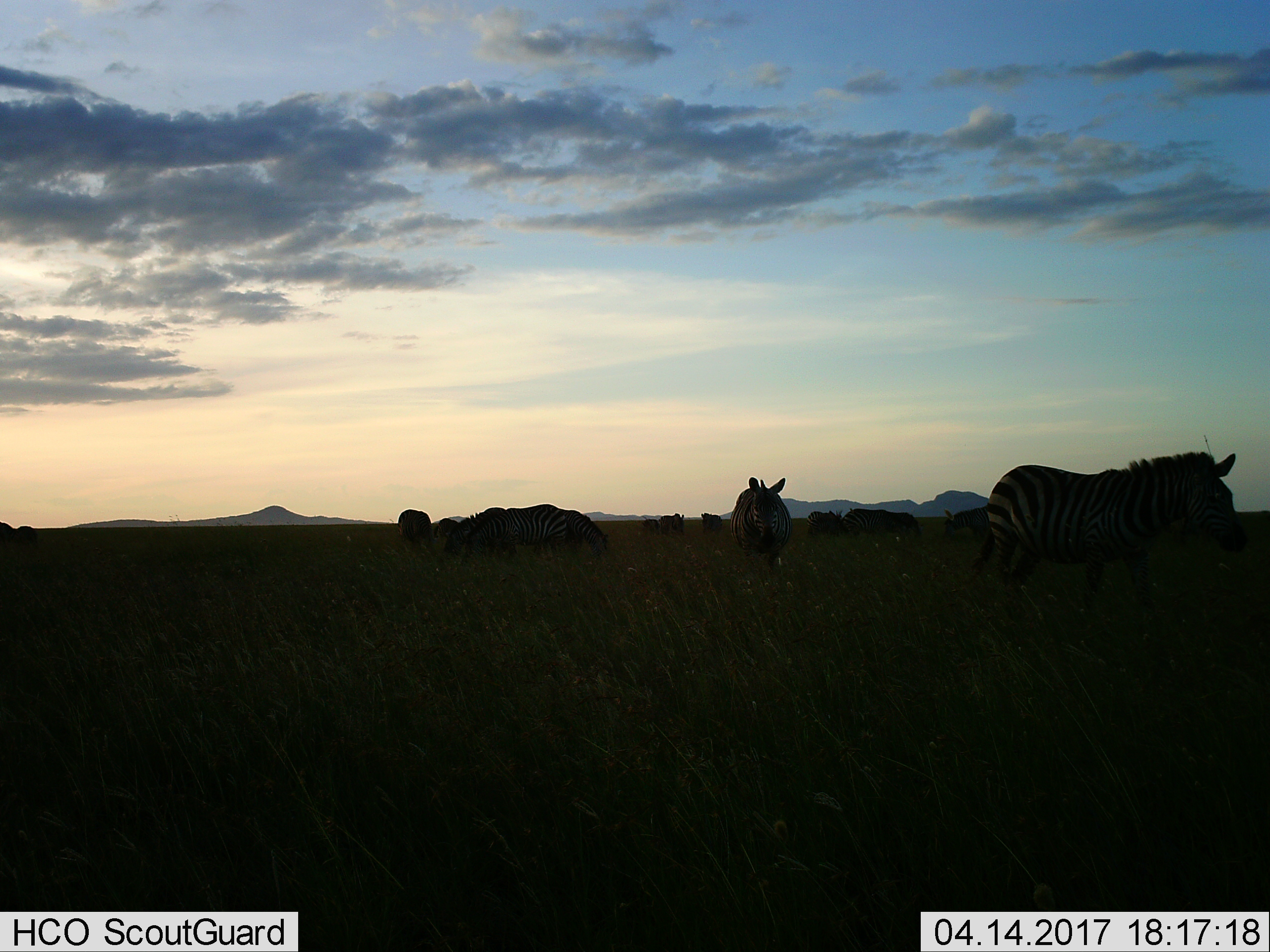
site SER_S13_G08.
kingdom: Animalia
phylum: Chordata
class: Mammalia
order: Perissodactyla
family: Equidae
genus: Equus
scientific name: Equus quagga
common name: plains zebra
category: zebraplains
Zebraplains (plains zebra) (Equus quagga), count 11-50. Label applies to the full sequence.